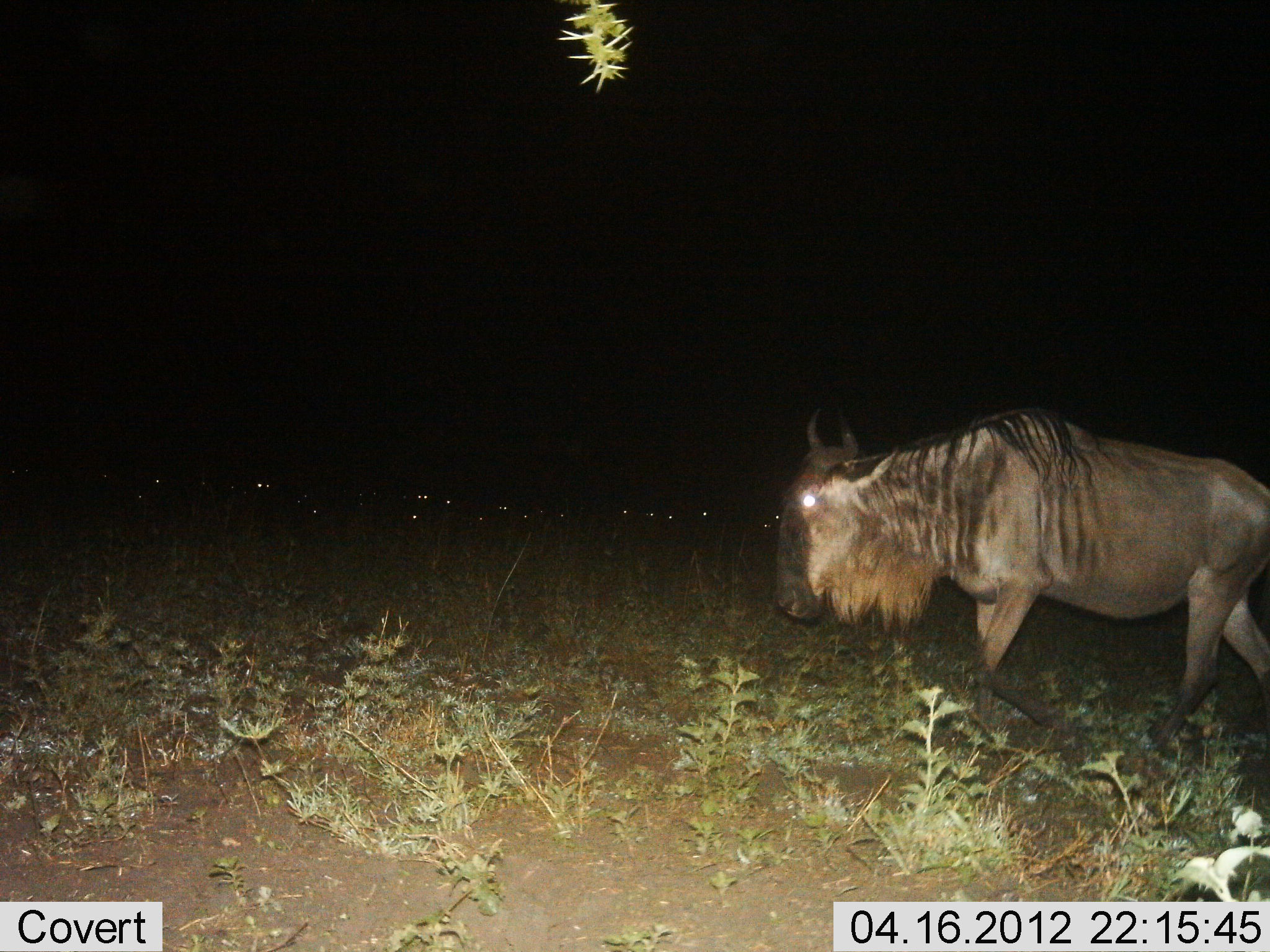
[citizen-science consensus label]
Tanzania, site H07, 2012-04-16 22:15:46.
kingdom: Animalia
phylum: Chordata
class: Mammalia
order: Artiodactyla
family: Bovidae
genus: Connochaetes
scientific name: Connochaetes taurinus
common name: blue wildebeest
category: wildebeest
Wildebeest (blue wildebeest) (Connochaetes taurinus), count 1. Behavior (volunteer vote fractions): standing 35%, resting 0%, moving 76%, interacting 0%. Young present (vote fraction): 0%. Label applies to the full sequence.